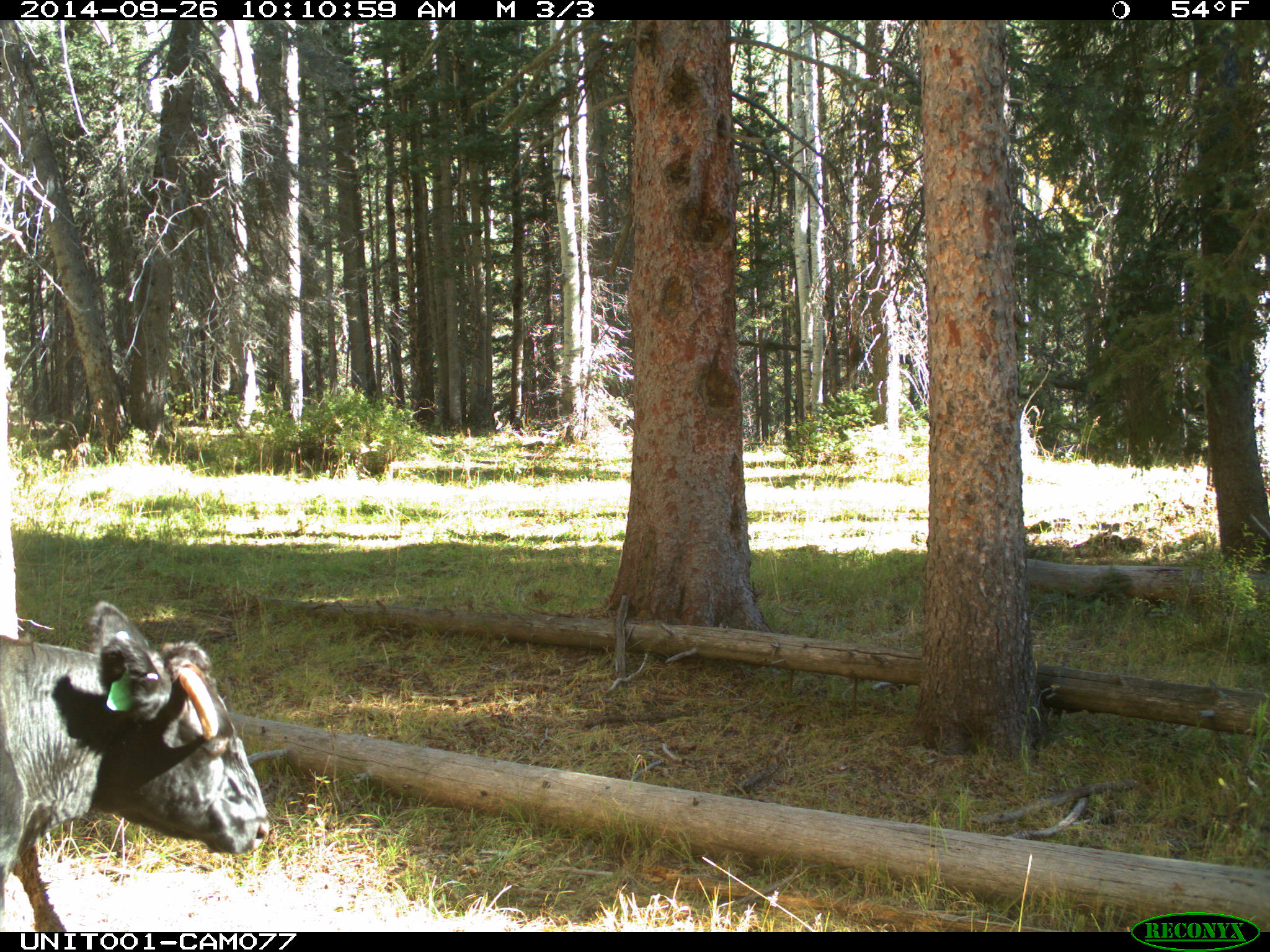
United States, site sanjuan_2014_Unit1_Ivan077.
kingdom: Animalia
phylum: Chordata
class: Mammalia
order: Artiodactyla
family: Bovidae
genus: Bos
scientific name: Bos taurus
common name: domestic cow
Bos taurus (domestic cow).